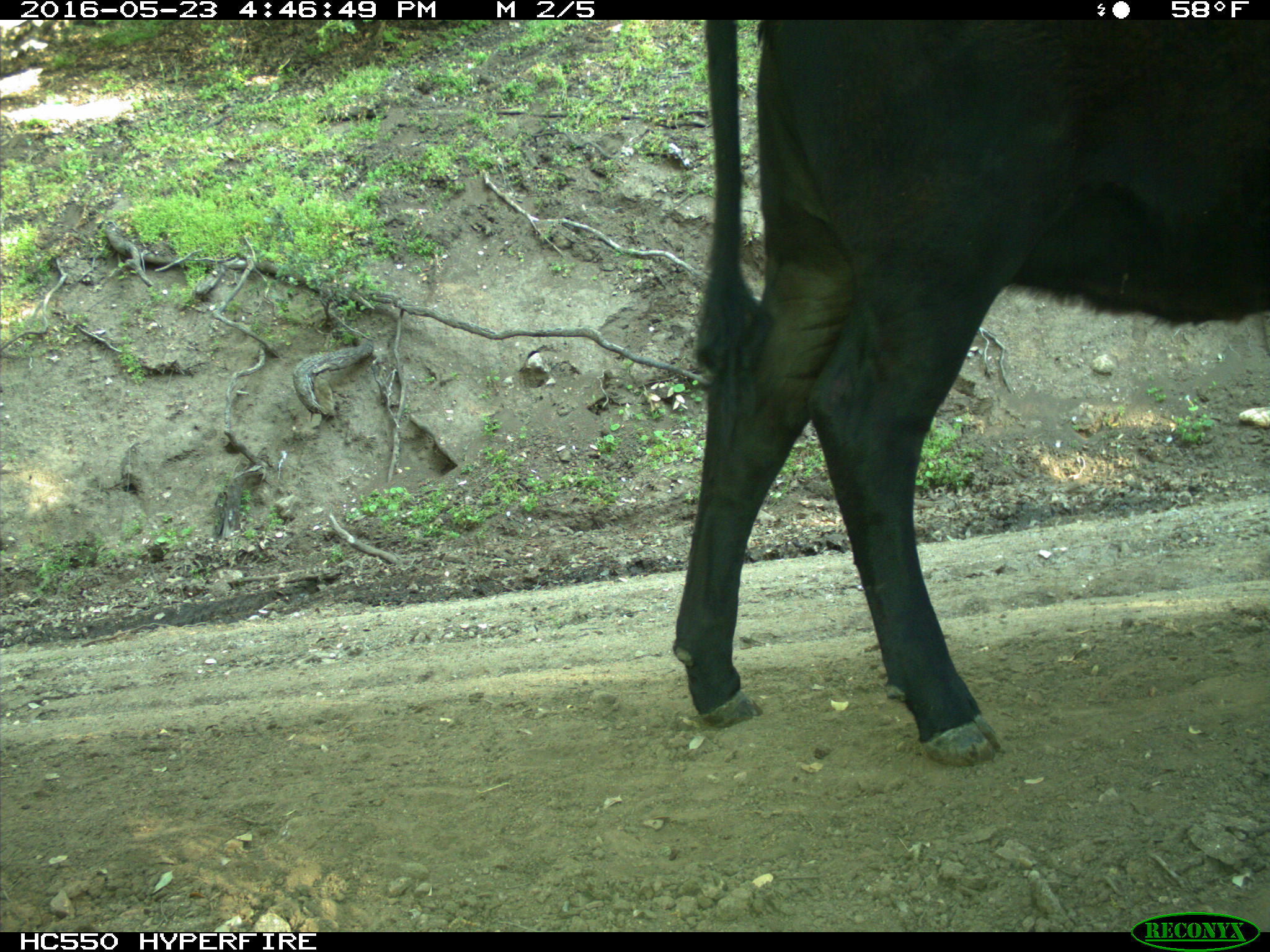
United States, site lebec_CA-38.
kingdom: Animalia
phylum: Chordata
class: Mammalia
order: Artiodactyla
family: Bovidae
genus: Bos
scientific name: Bos taurus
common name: domestic cow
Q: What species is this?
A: Bos taurus (domestic cow).